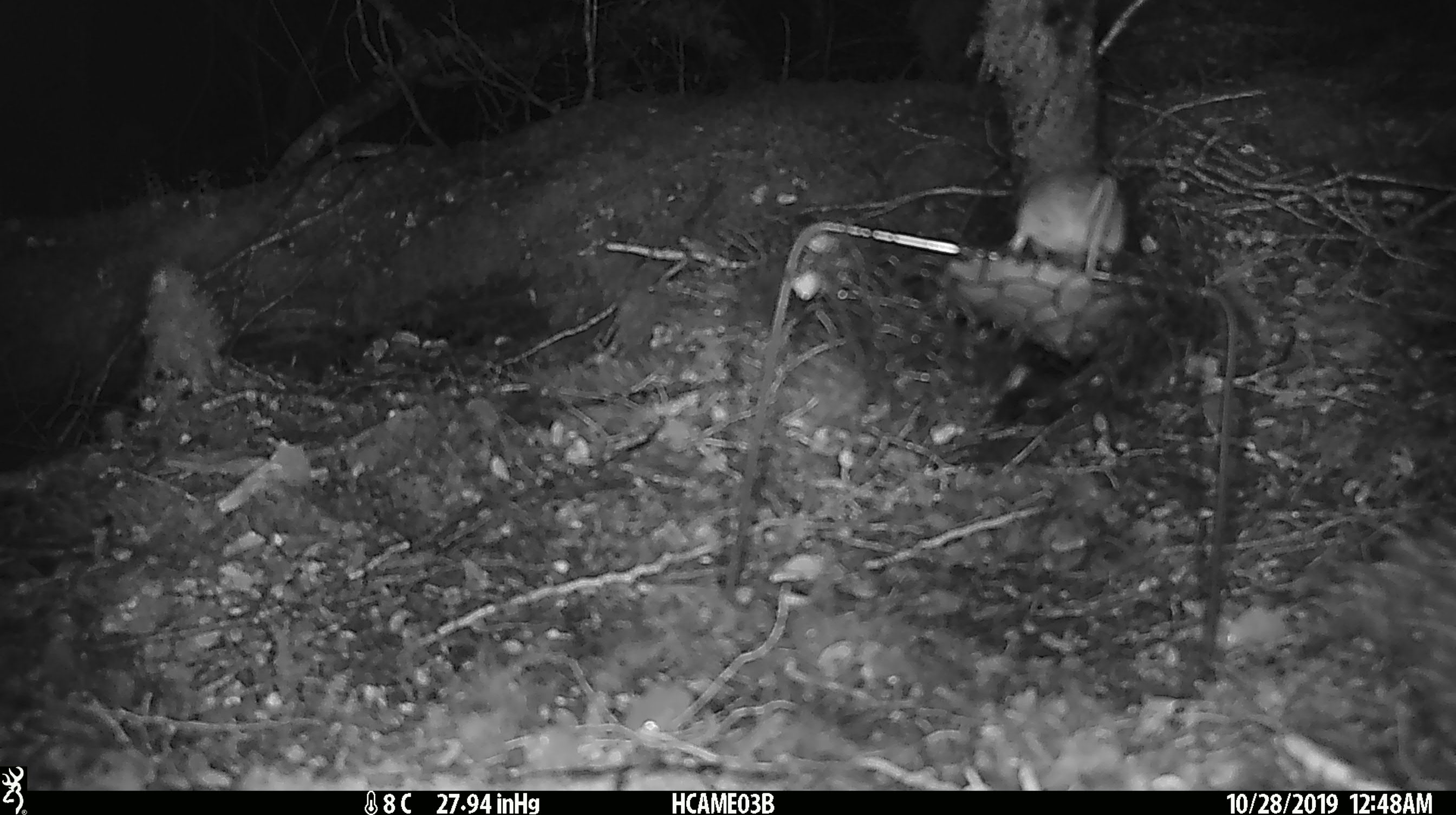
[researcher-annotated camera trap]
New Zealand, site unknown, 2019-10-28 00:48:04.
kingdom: Animalia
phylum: Chordata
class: Mammalia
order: Rodentia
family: Muridae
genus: Mus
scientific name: Mus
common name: mouse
Mouse (Mus).